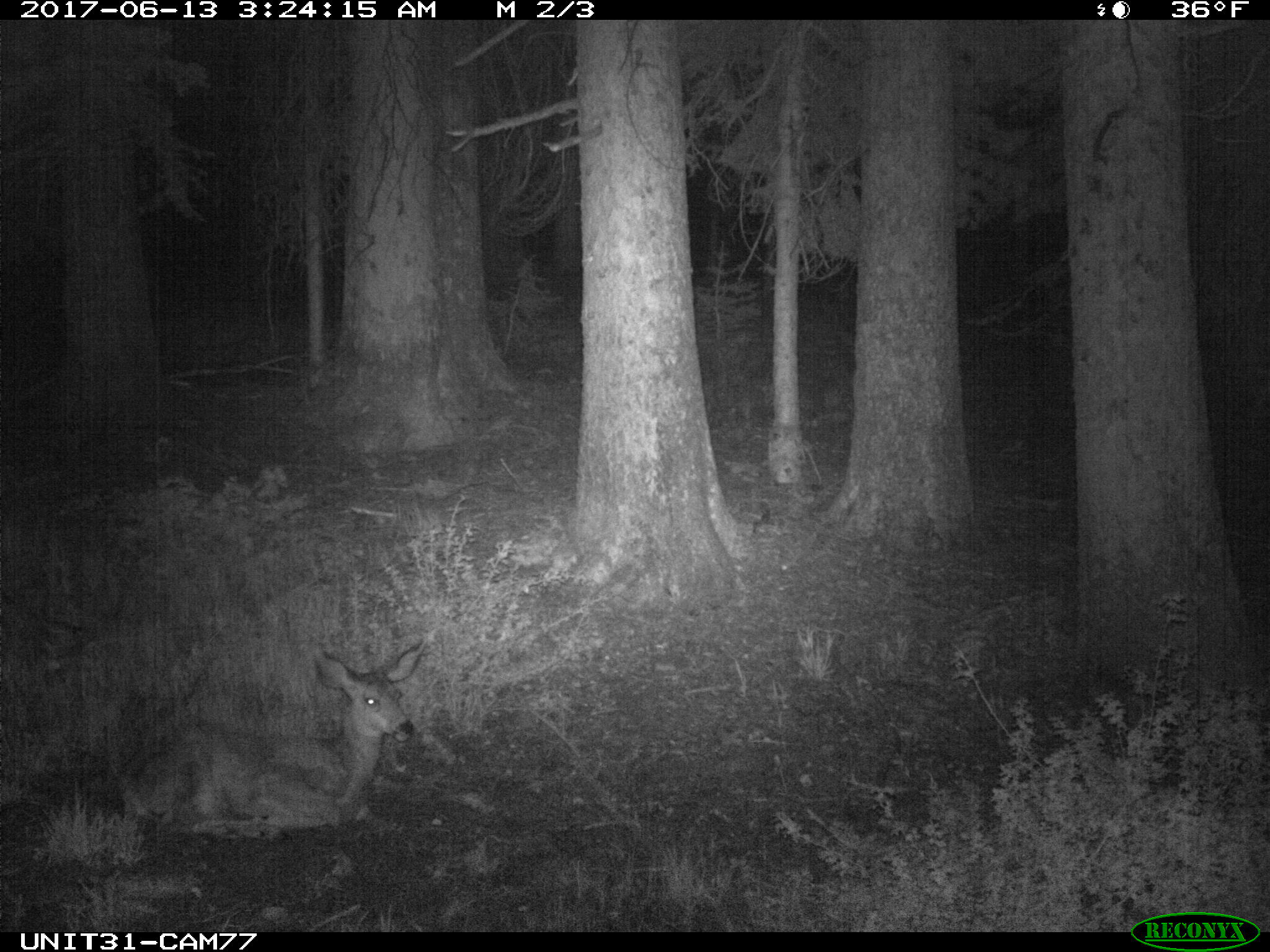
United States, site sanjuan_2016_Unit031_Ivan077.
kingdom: Animalia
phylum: Chordata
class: Mammalia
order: Artiodactyla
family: Cervidae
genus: Odocoileus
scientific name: Odocoileus hemionus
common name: mule deer